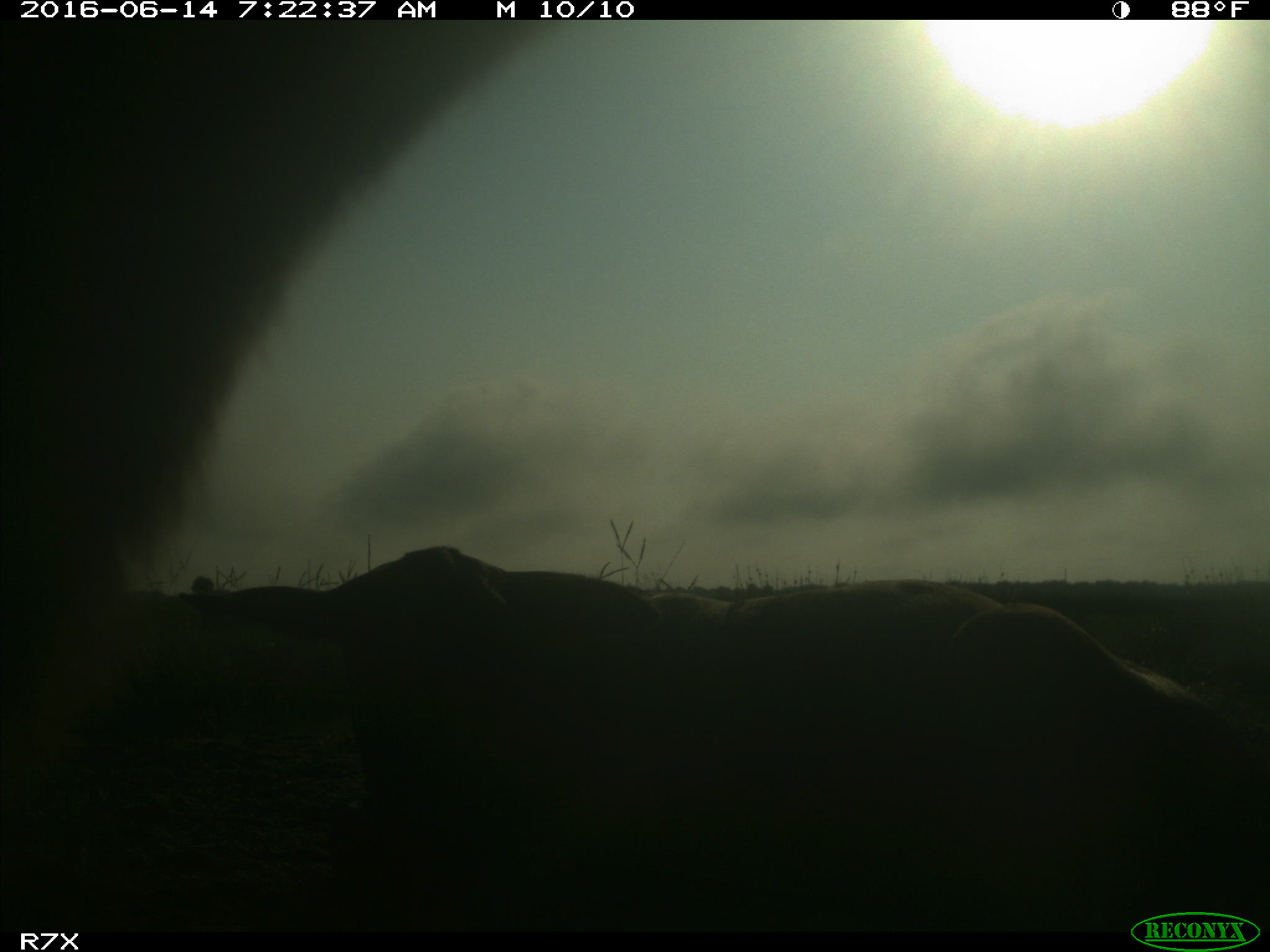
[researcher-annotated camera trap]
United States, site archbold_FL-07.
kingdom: Animalia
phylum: Chordata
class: Mammalia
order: Artiodactyla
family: Bovidae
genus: Bos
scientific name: Bos taurus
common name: domestic cow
Bos taurus (domestic cow).